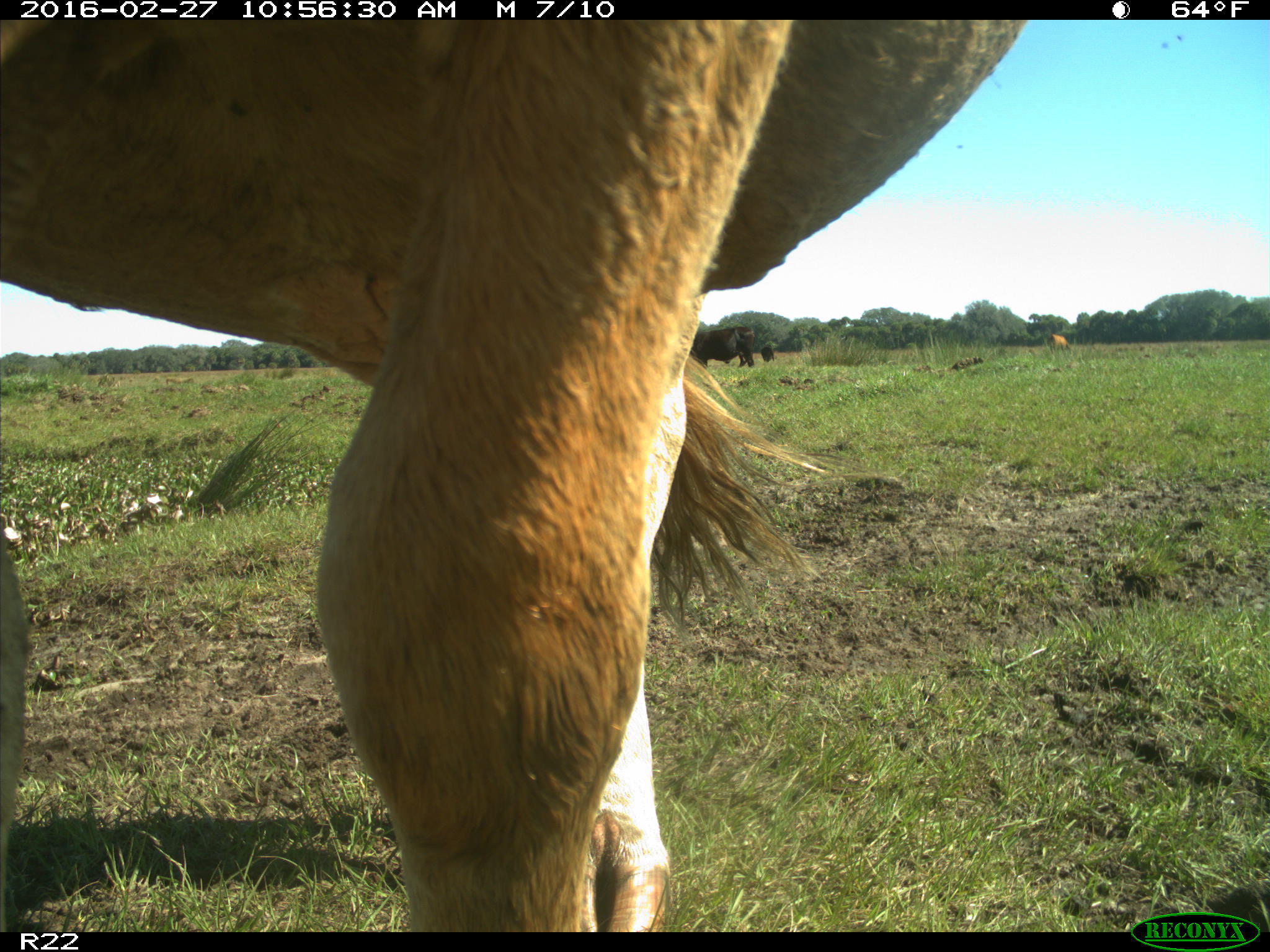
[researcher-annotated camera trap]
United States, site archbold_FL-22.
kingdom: Animalia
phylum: Chordata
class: Mammalia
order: Artiodactyla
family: Bovidae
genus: Bos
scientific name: Bos taurus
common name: domestic cow